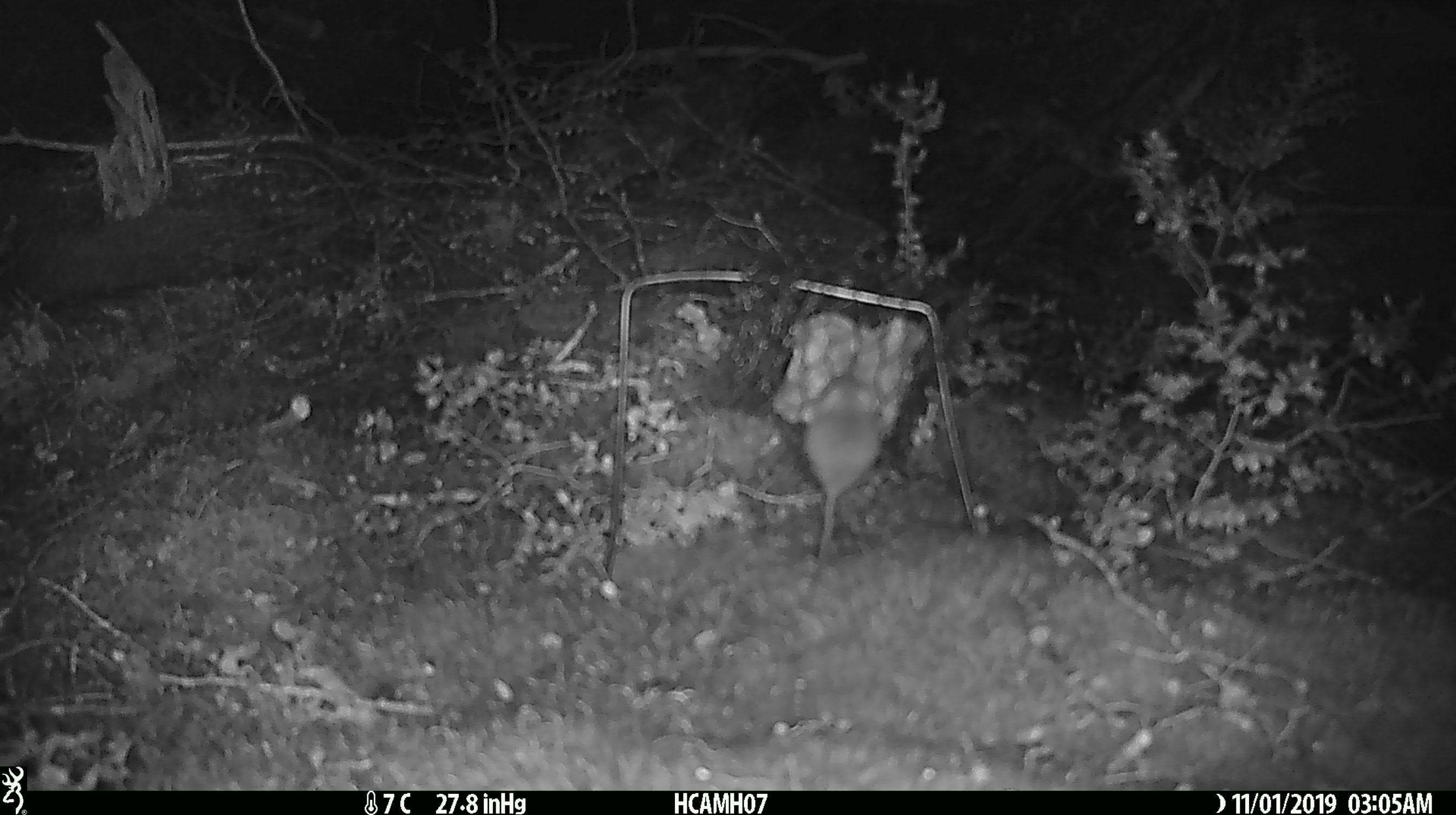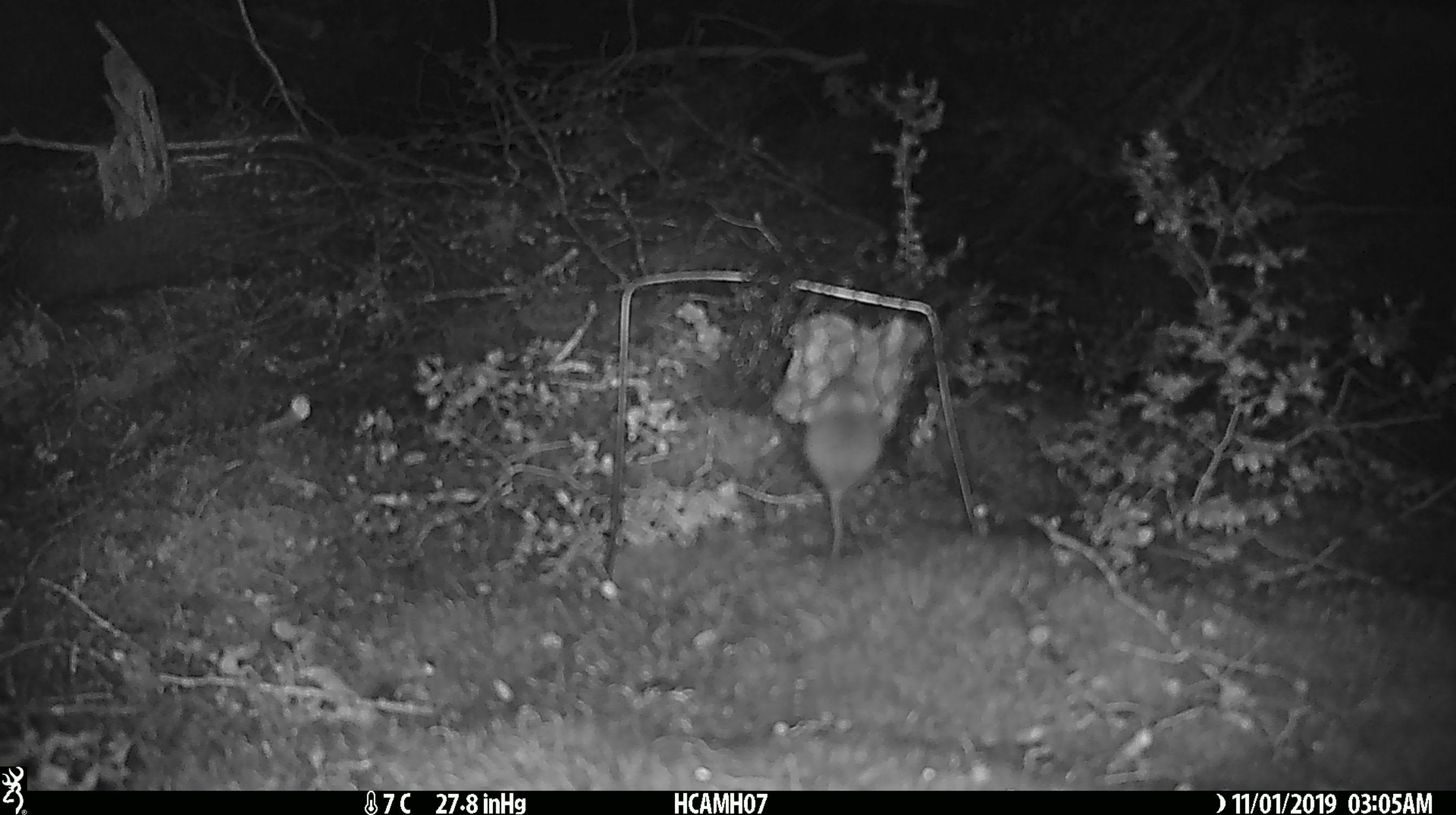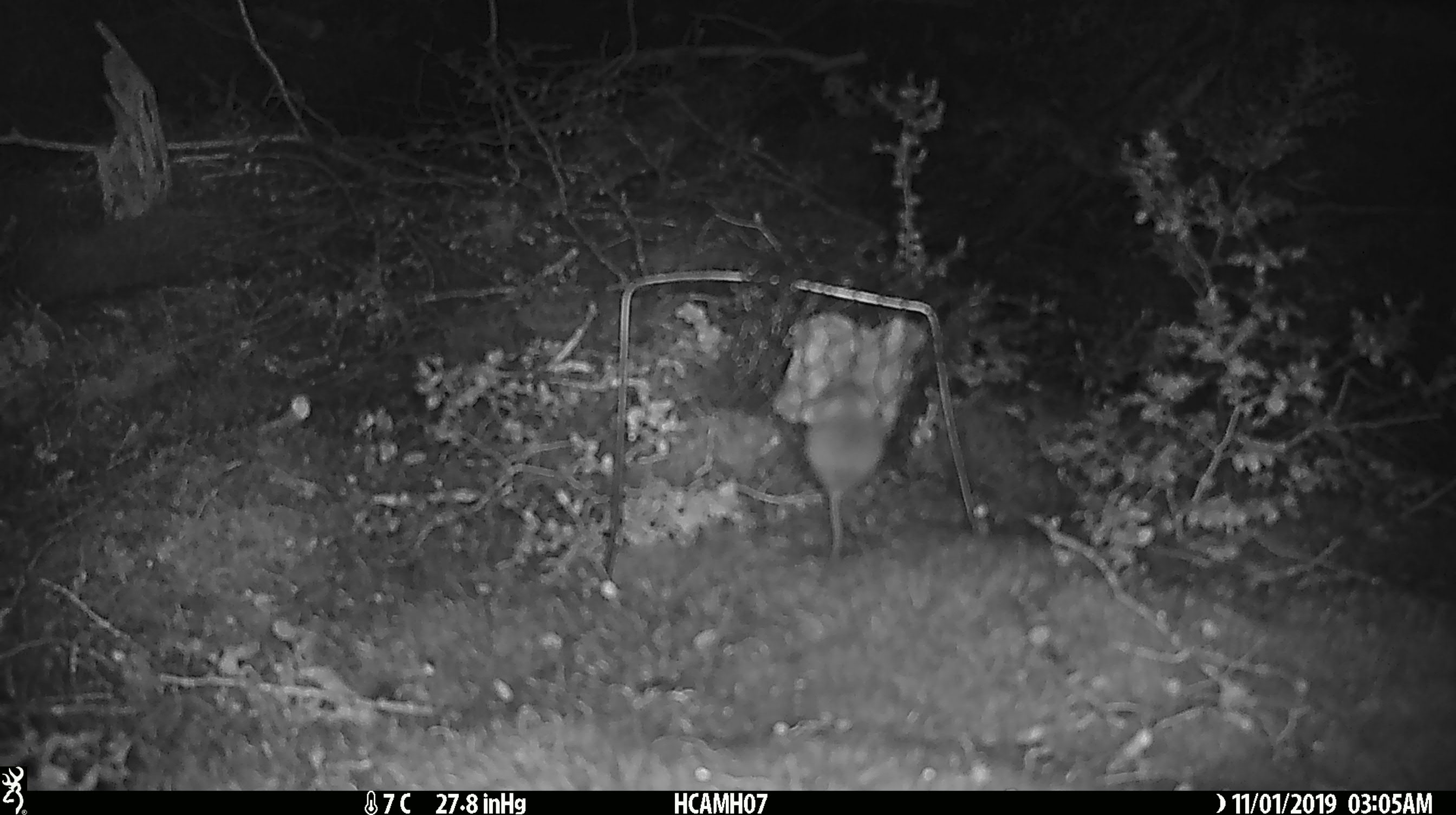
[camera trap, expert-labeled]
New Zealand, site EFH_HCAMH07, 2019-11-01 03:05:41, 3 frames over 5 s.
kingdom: Animalia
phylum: Chordata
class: Mammalia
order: Rodentia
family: Muridae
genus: Mus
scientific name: Mus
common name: mouse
Mouse (Mus).